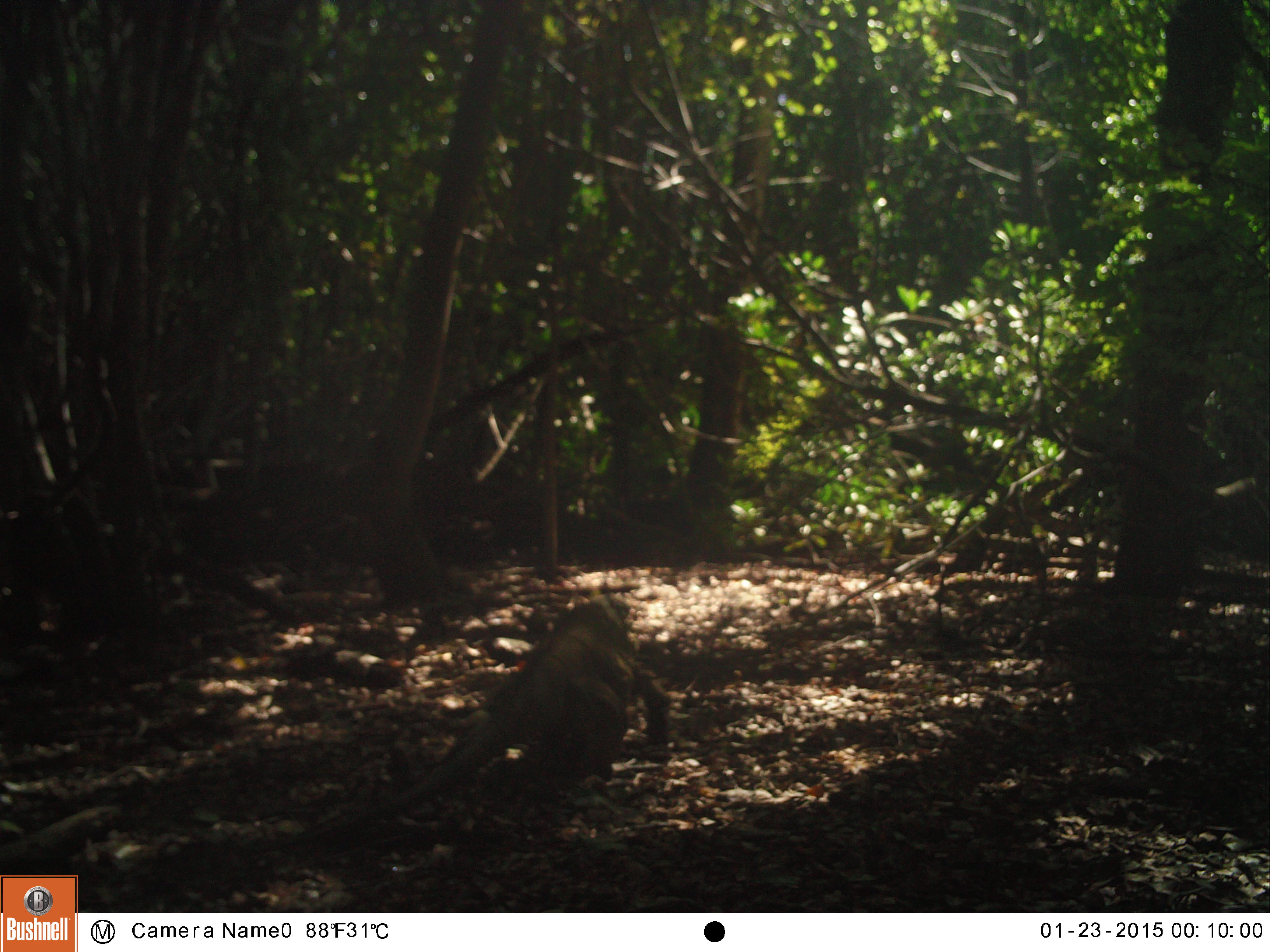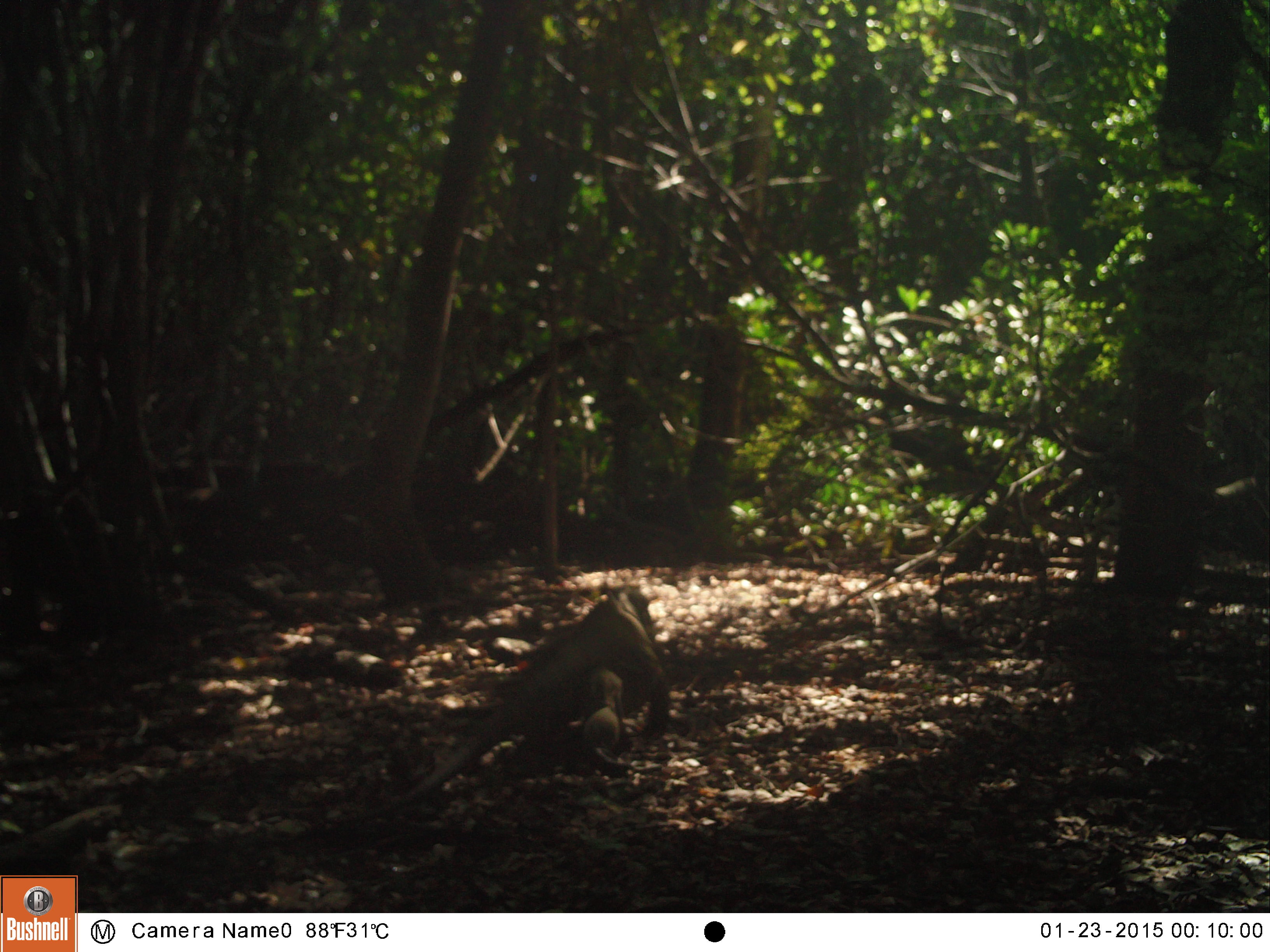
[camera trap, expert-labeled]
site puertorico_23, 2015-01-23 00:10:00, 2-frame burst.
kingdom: Animalia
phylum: Chordata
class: Reptilia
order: Squamata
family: Iguanidae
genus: Iguana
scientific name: Iguana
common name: typical iguanas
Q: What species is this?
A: Iguana (typical iguanas).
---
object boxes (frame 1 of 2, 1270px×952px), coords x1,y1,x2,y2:
iguana: 304,599,660,837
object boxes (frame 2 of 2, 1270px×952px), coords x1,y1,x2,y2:
iguana: 375,584,665,810